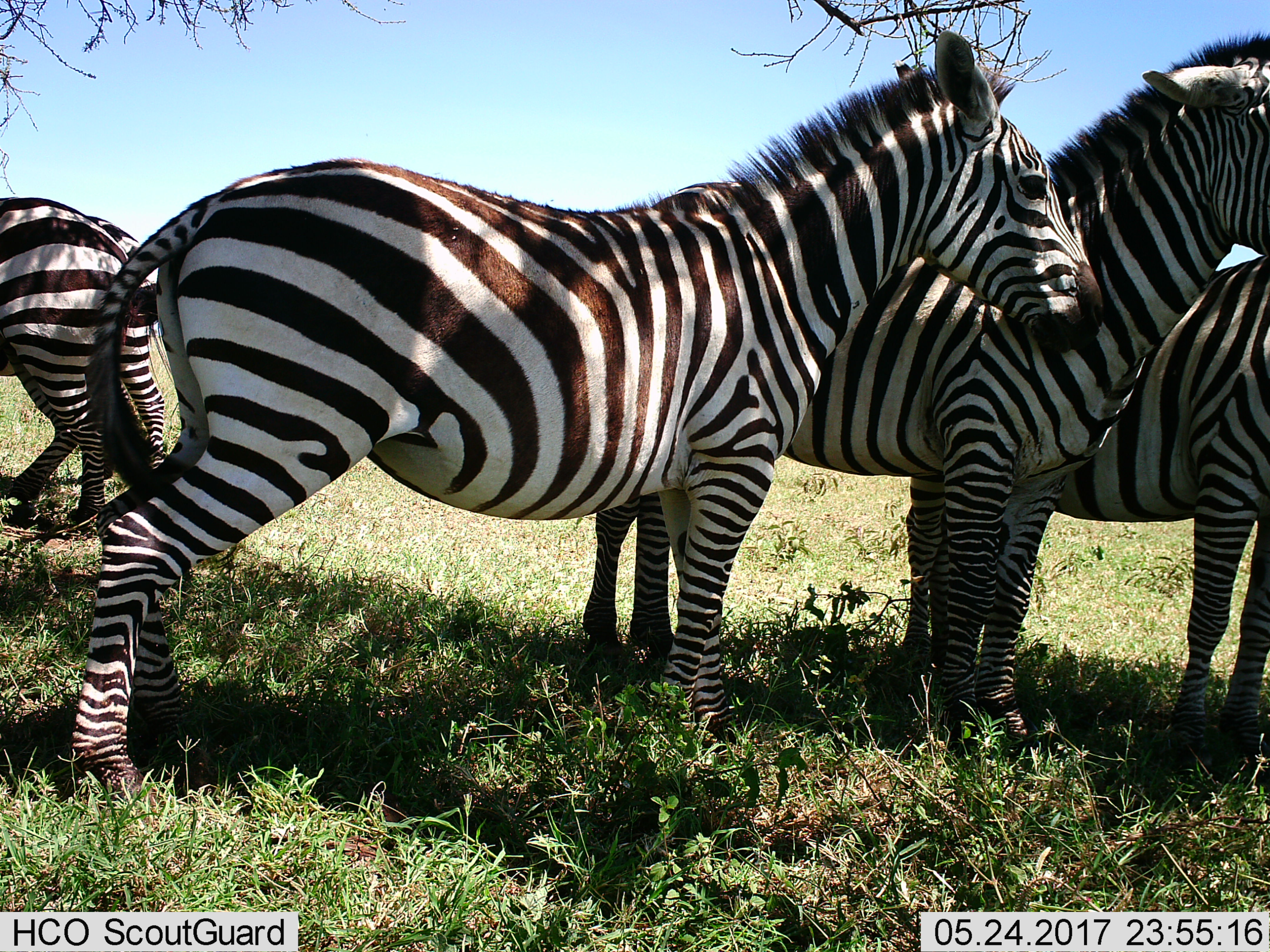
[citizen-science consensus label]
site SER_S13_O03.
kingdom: Animalia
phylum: Chordata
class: Mammalia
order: Perissodactyla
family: Equidae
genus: Equus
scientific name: Equus quagga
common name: plains zebra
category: zebraplains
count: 4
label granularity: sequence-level